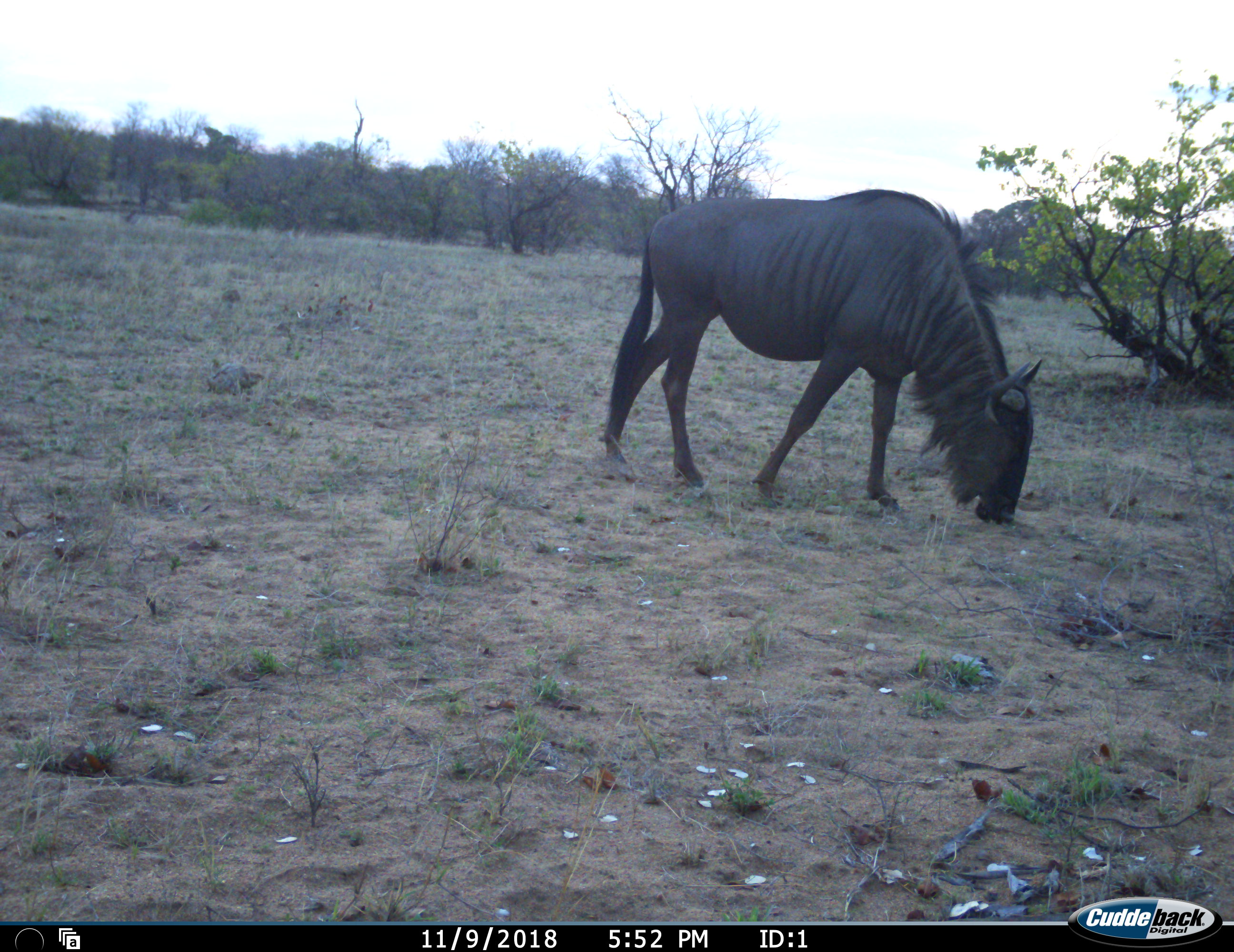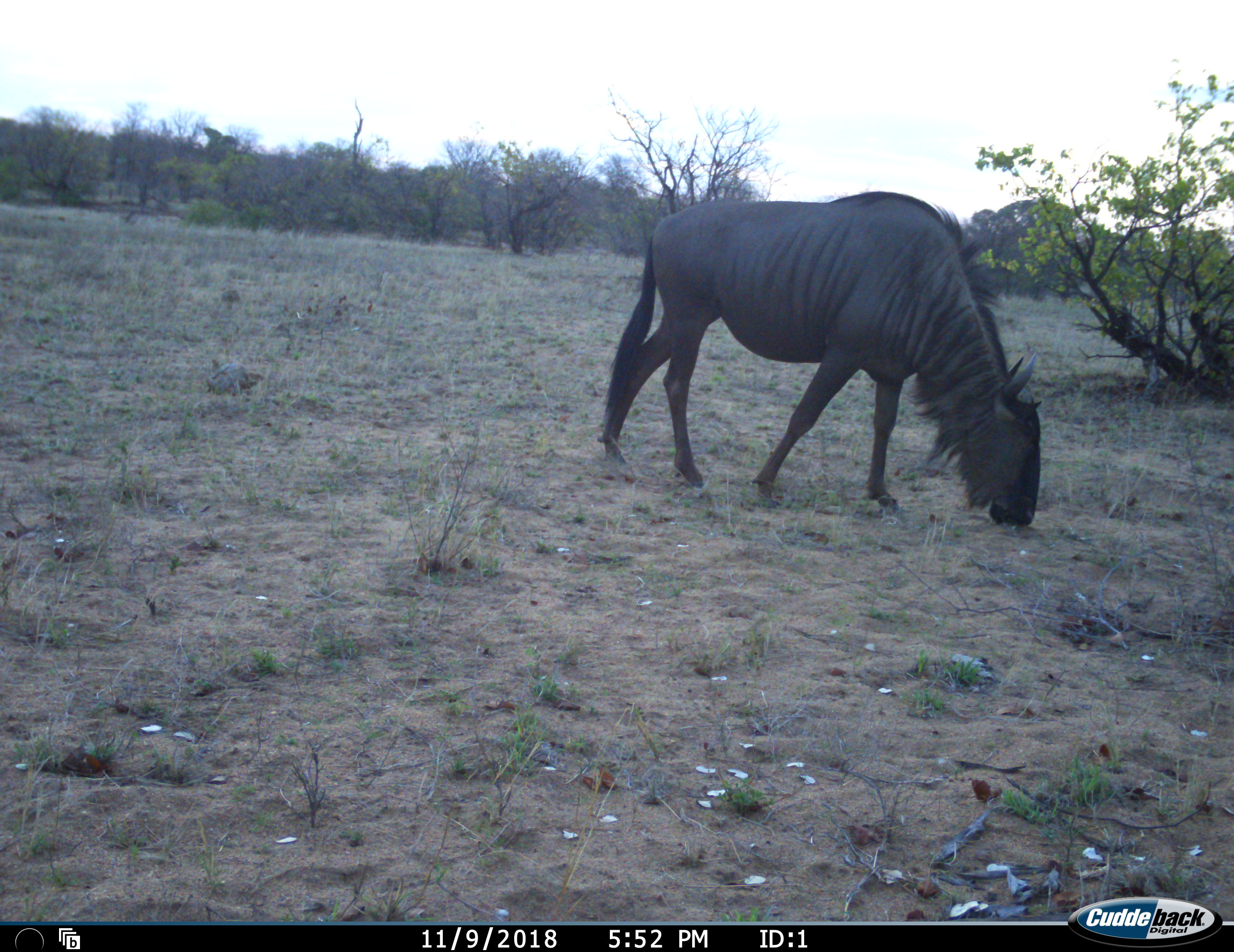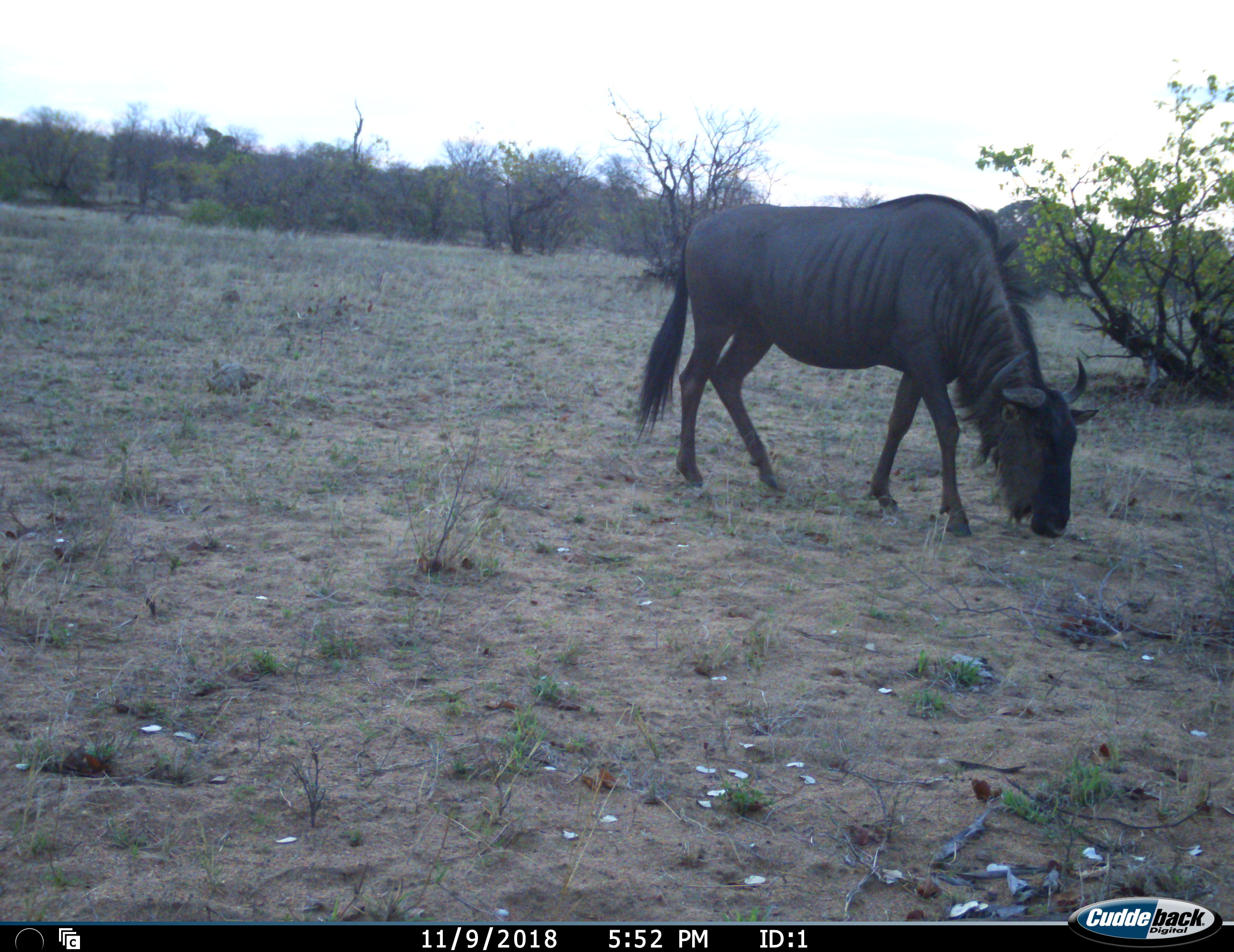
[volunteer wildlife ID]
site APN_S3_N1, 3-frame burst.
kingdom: Animalia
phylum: Chordata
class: Mammalia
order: Artiodactyla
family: Bovidae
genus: Connochaetes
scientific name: Connochaetes taurinus taurinus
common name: blue wildebeest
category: wildebeestblue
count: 1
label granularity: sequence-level